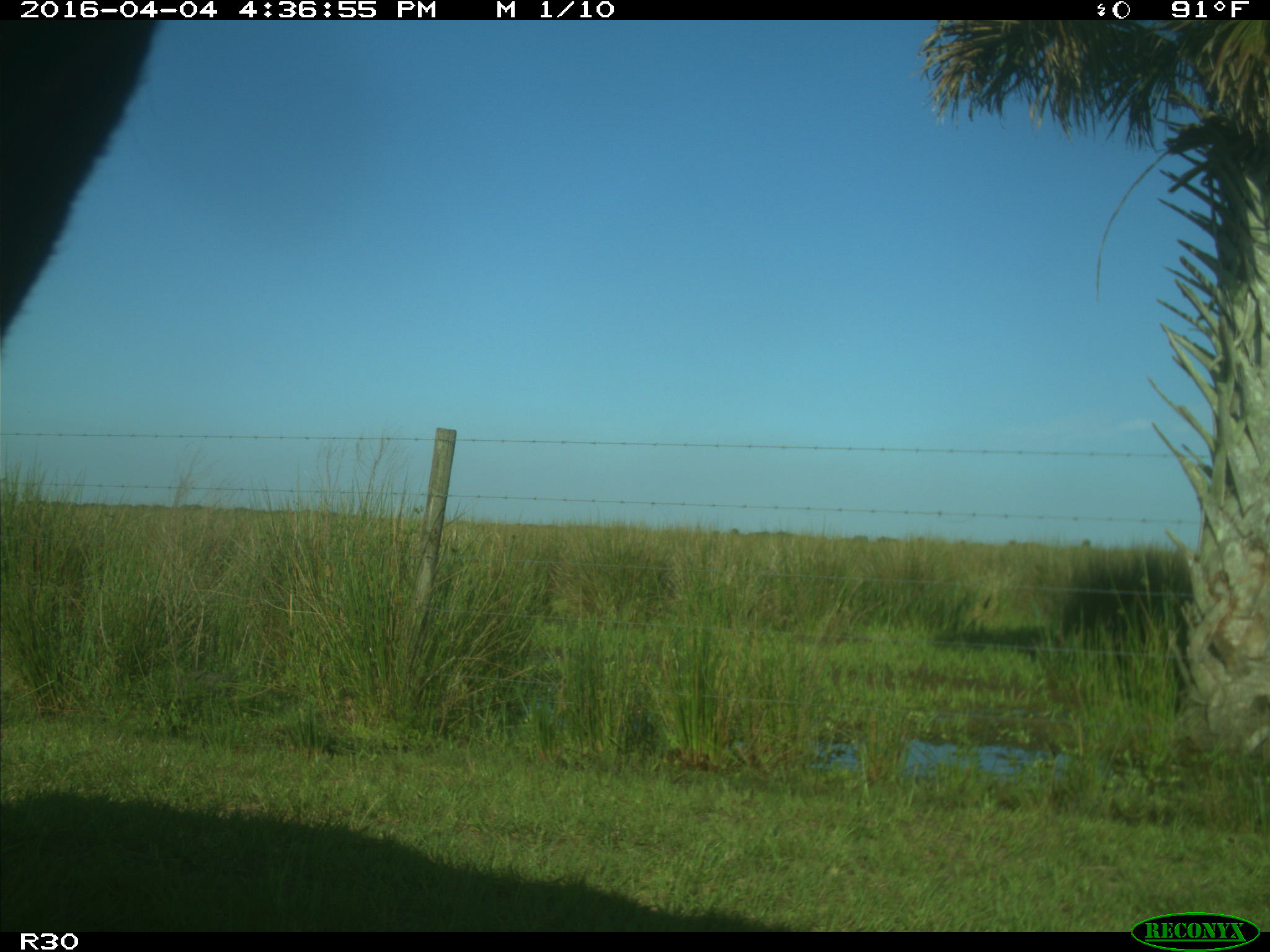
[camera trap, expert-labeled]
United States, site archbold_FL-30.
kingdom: Animalia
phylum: Chordata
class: Mammalia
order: Artiodactyla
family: Bovidae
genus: Bos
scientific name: Bos taurus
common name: domestic cow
Bos taurus (domestic cow).